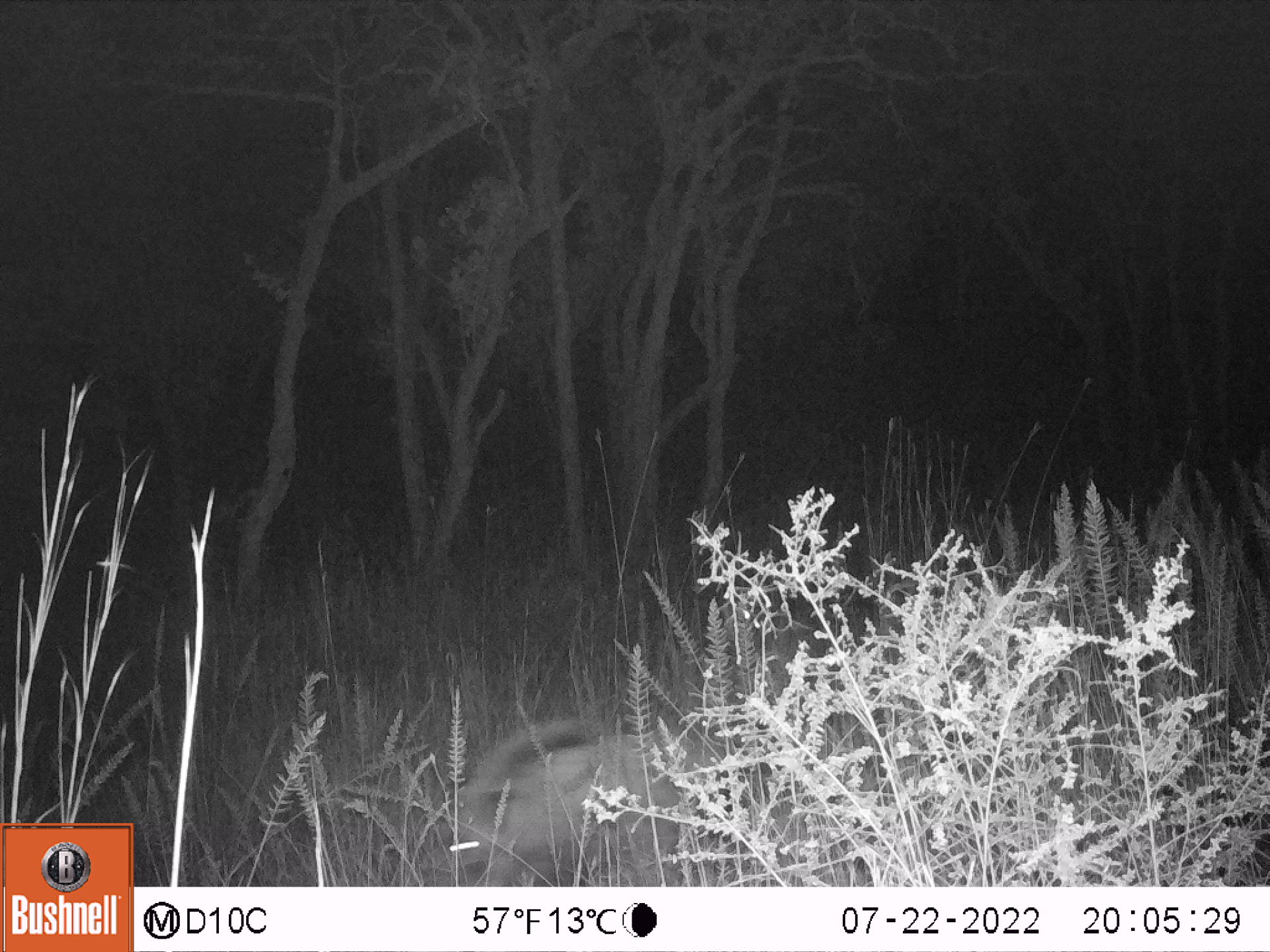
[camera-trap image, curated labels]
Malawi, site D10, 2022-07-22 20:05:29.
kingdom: Animalia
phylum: Chordata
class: Mammalia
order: Artiodactyla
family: Suidae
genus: Potamochoerus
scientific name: Potamochoerus larvatus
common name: bushpig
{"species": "bushpig (Potamochoerus larvatus)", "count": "1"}